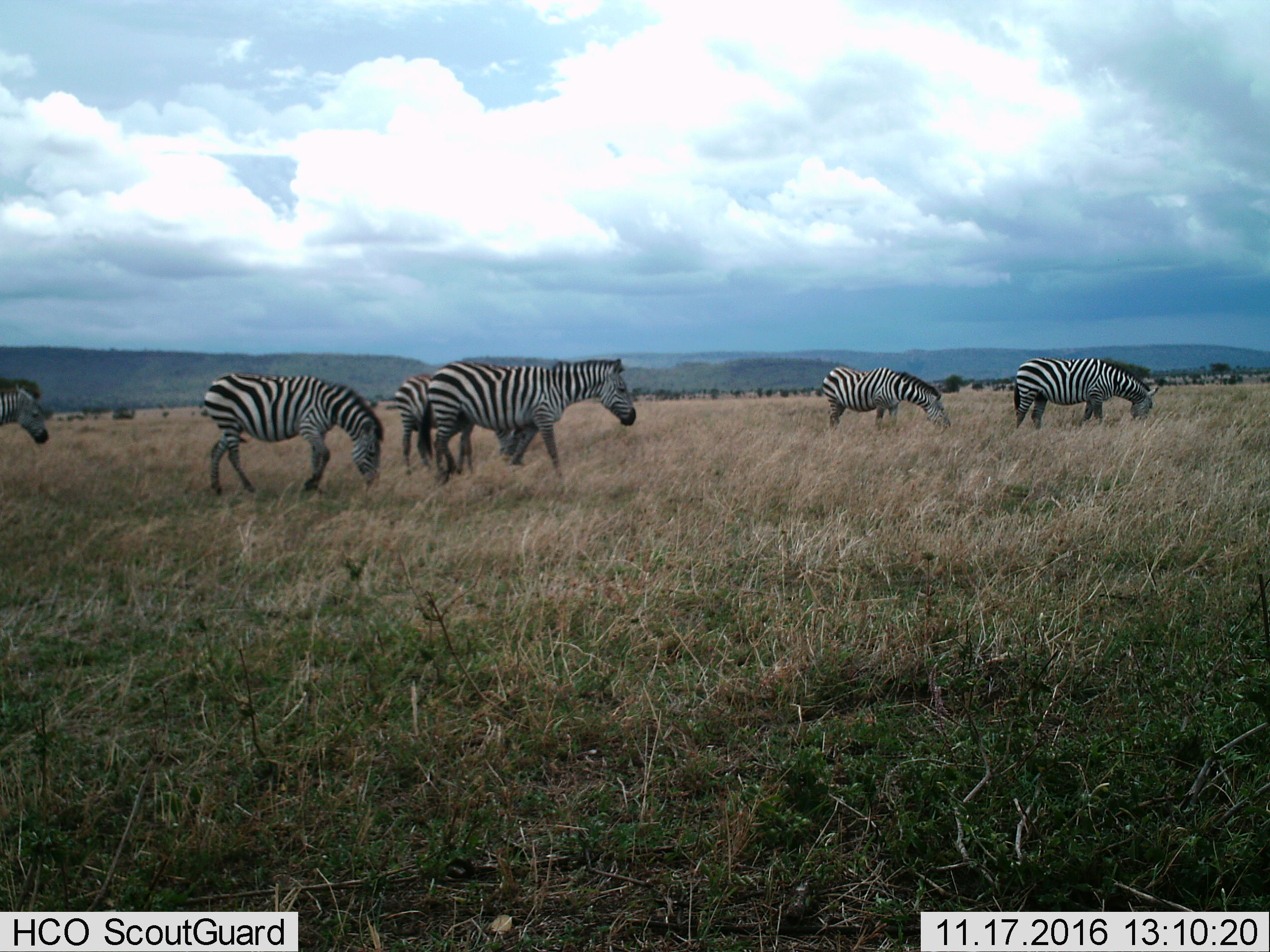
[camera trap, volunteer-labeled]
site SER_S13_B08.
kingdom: Animalia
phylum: Chordata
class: Mammalia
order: Perissodactyla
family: Equidae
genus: Equus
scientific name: Equus quagga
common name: plains zebra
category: zebraplains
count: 6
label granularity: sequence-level